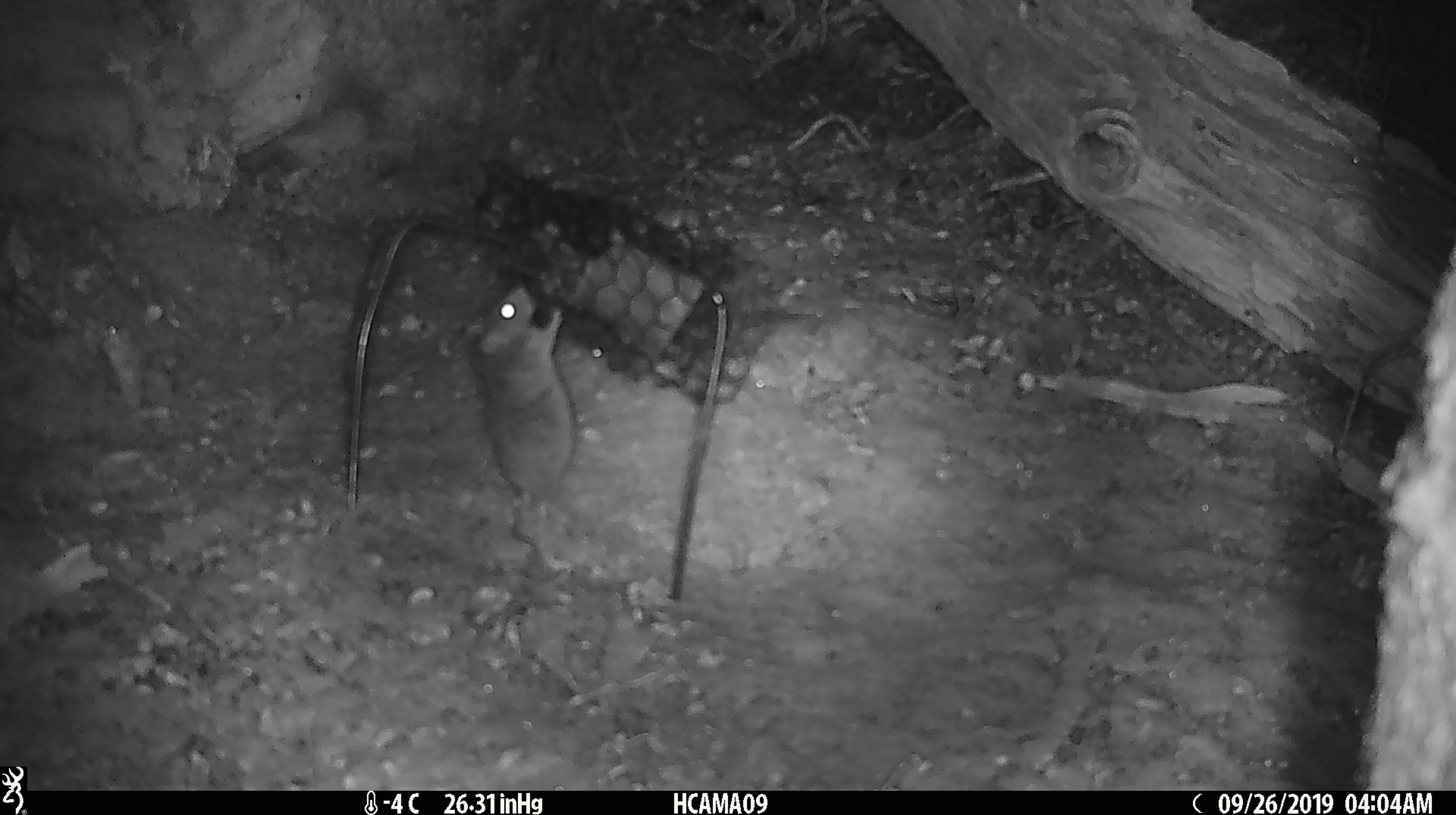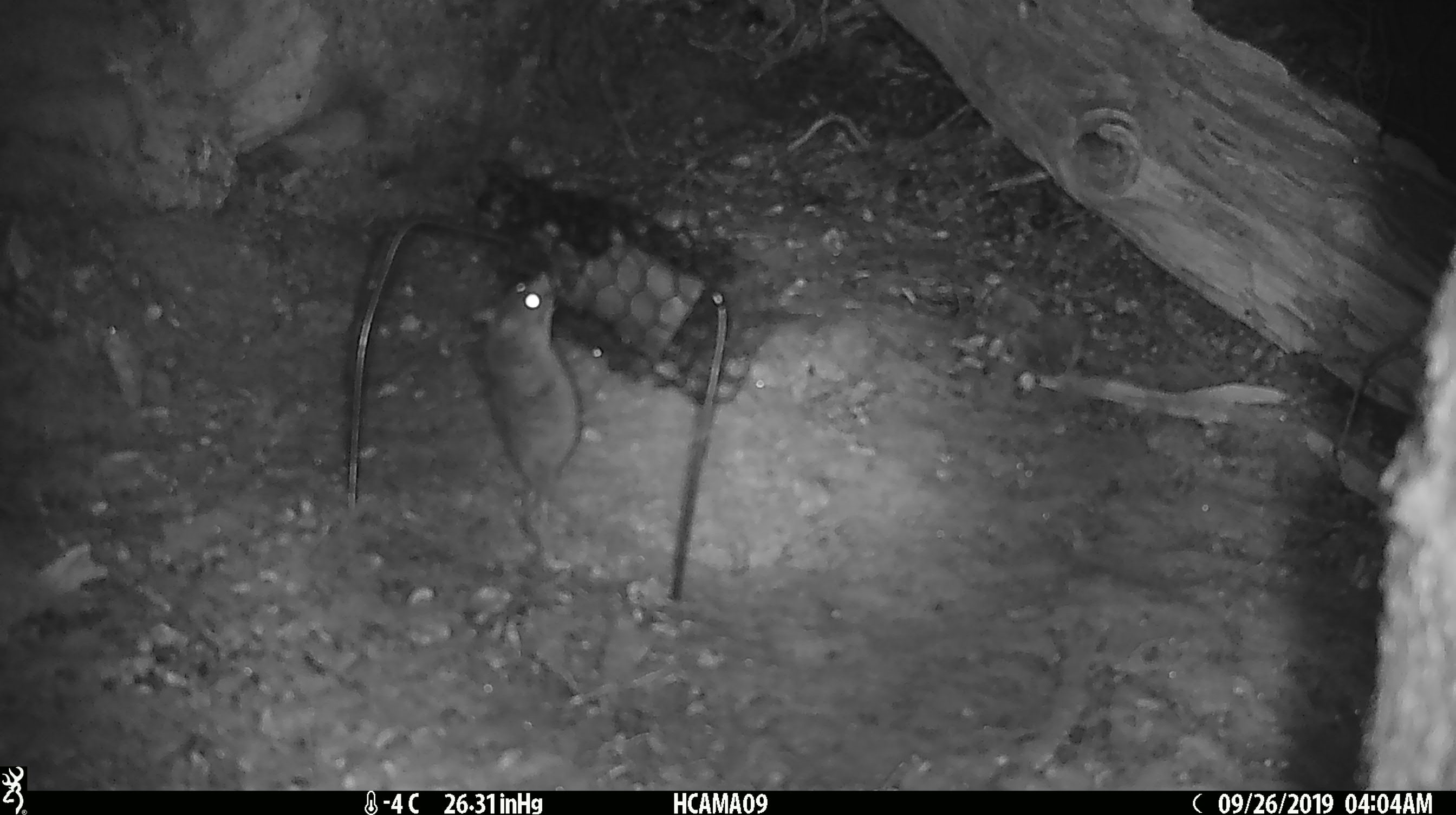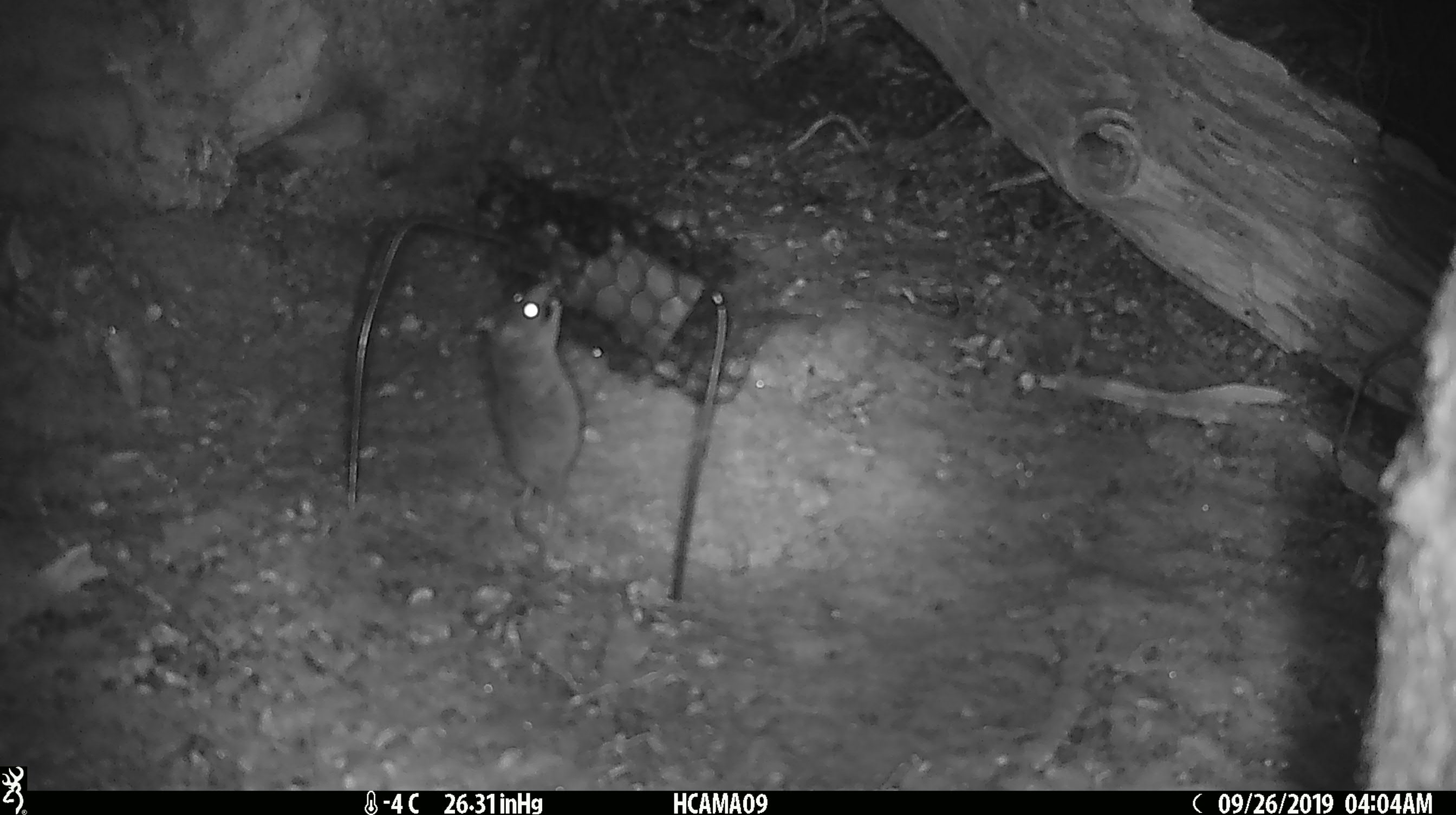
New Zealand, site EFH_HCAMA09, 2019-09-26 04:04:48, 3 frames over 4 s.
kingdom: Animalia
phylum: Chordata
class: Mammalia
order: Rodentia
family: Muridae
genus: Mus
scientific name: Mus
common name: mouse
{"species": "mouse (Mus)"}